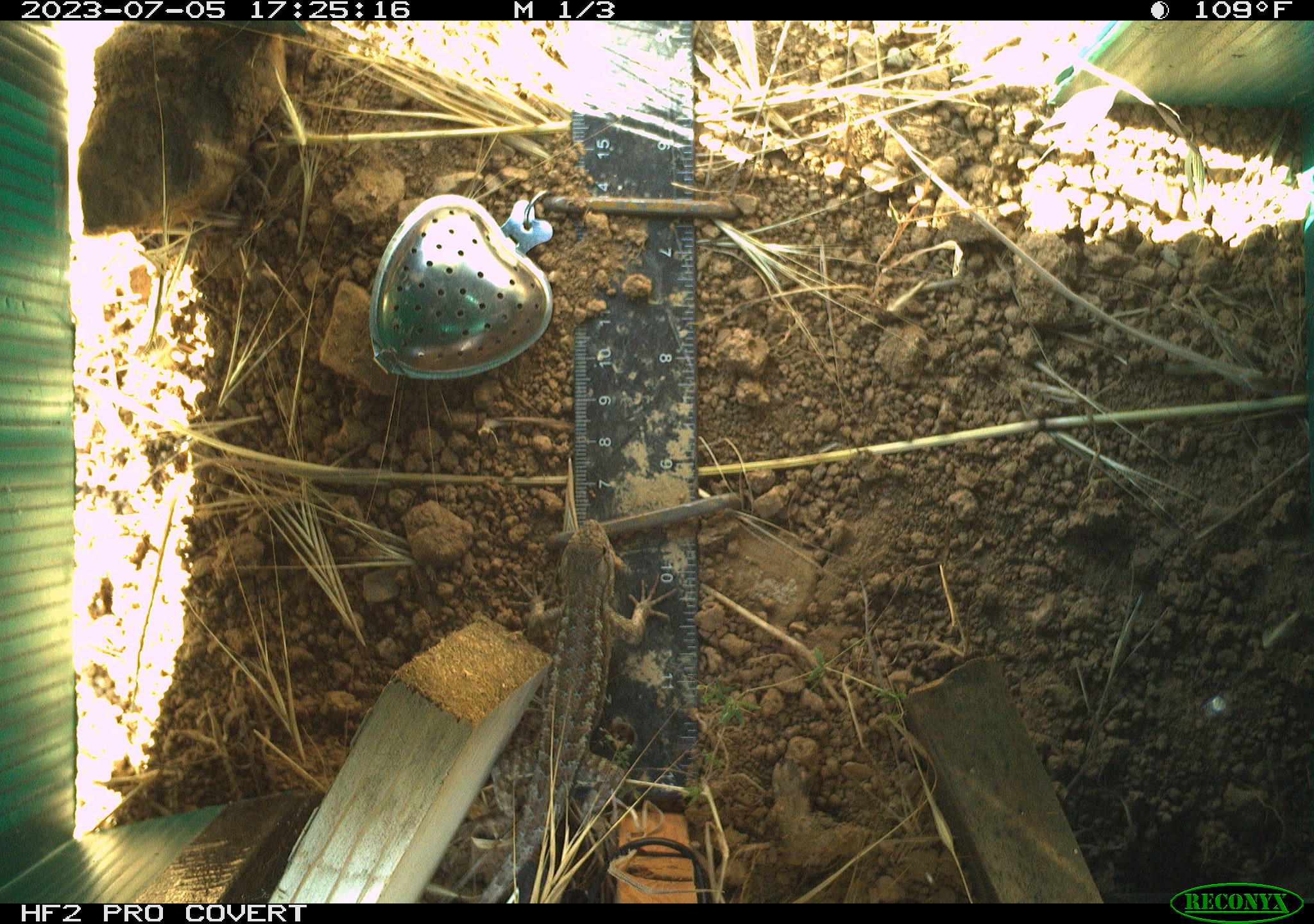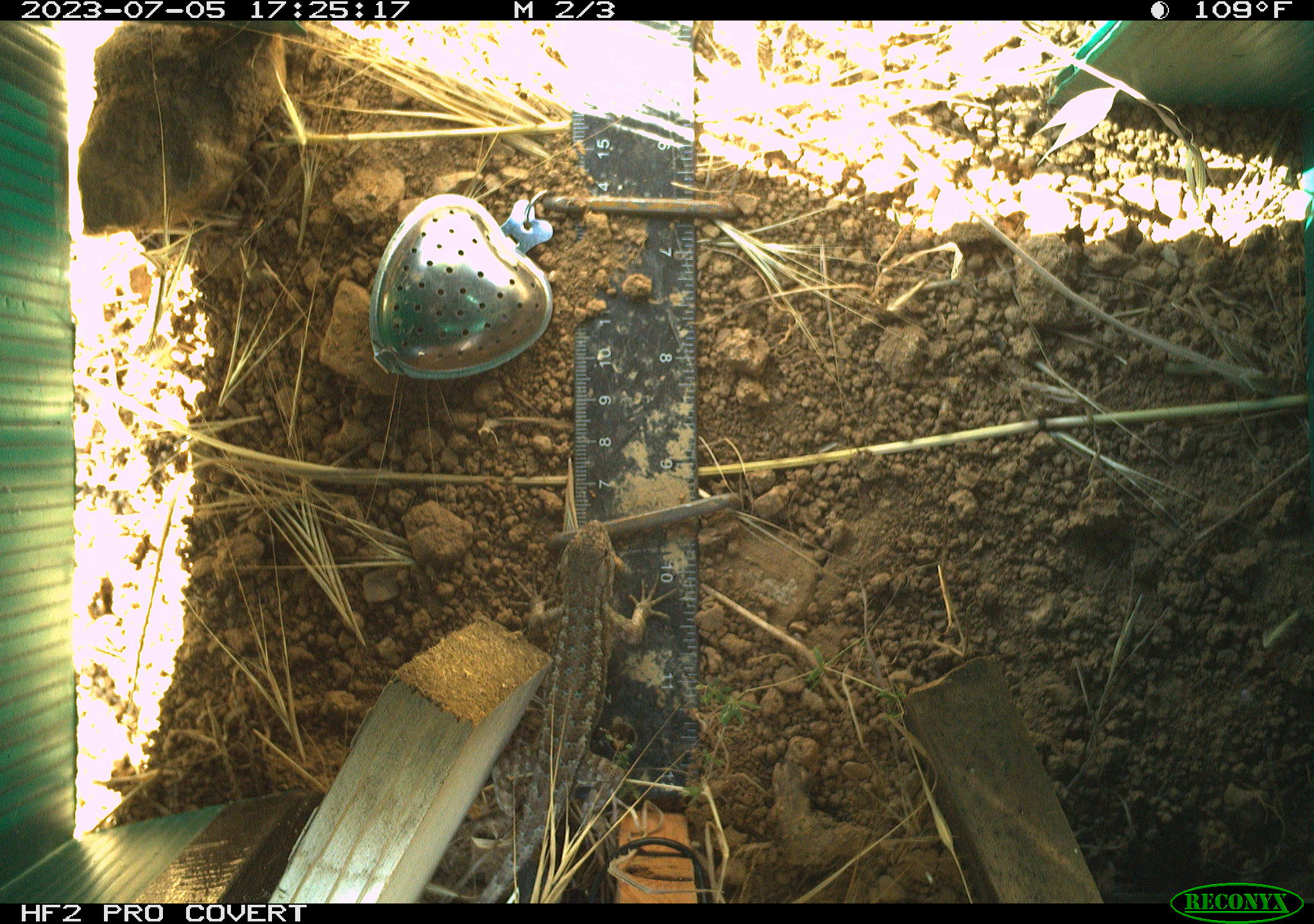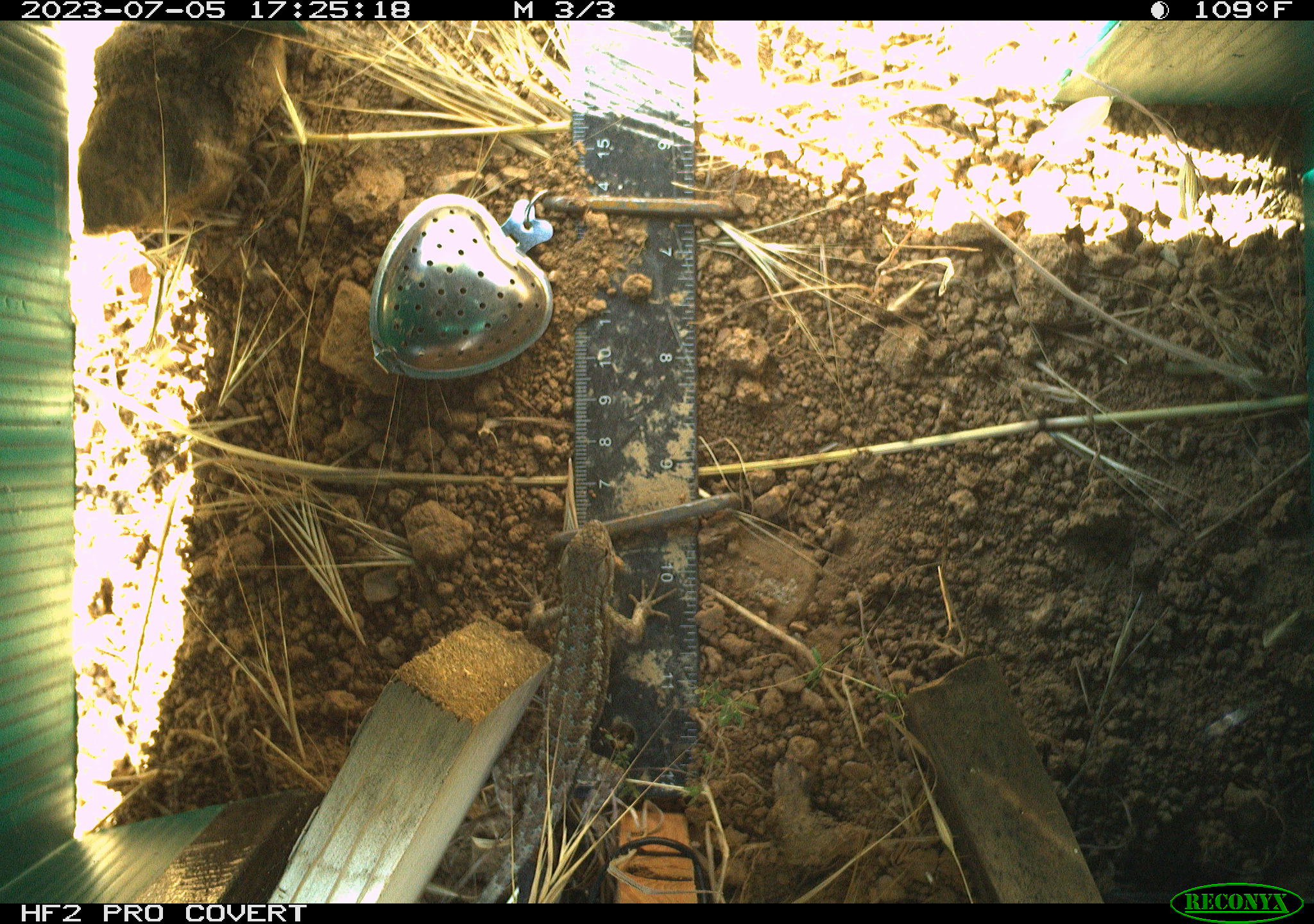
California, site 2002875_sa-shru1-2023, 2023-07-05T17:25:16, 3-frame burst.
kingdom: Animalia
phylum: Chordata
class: Reptilia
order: Squamata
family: Phrynosomatidae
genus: Sceloporus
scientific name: Sceloporus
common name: spiny lizards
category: sceloporus species